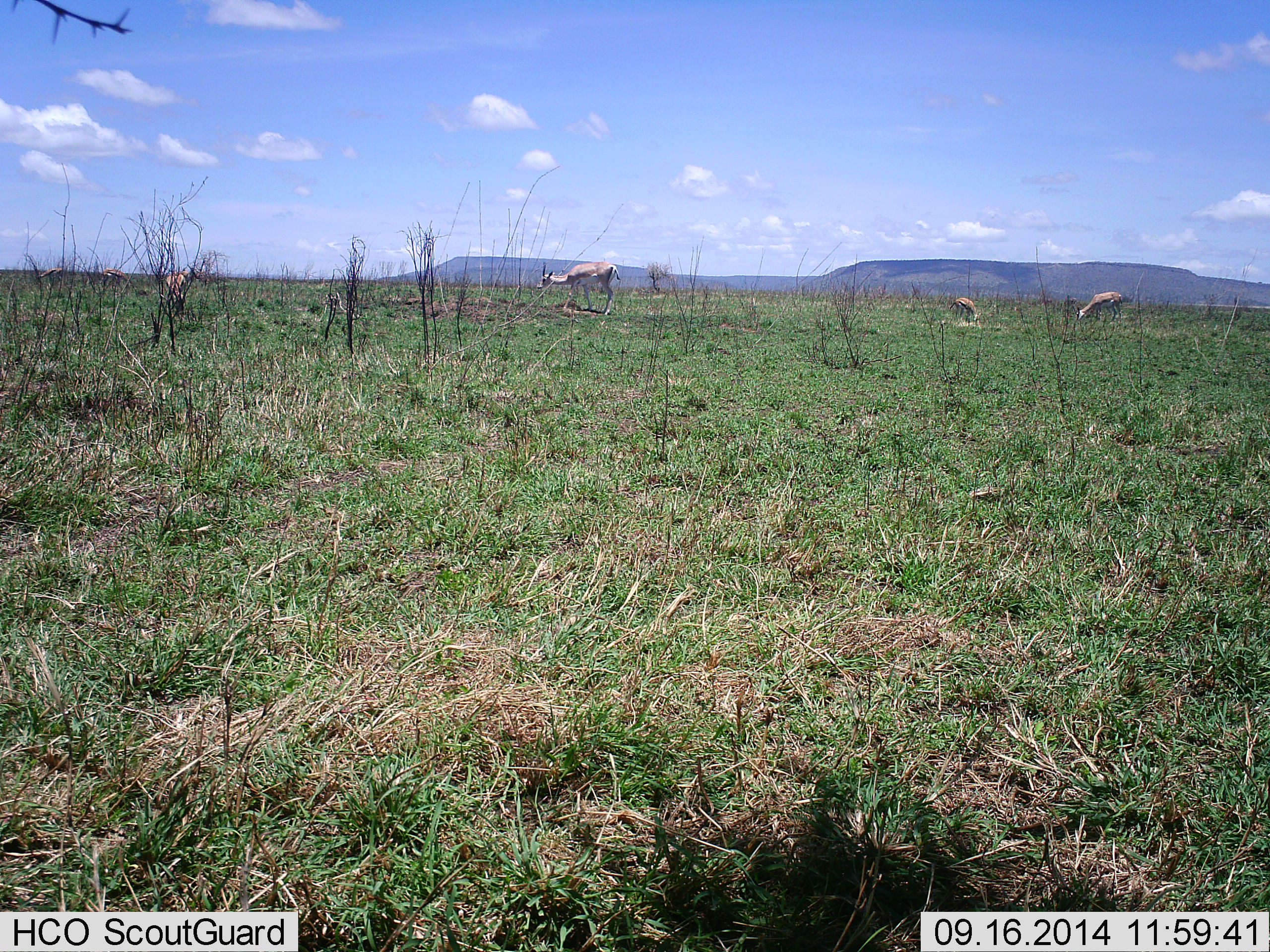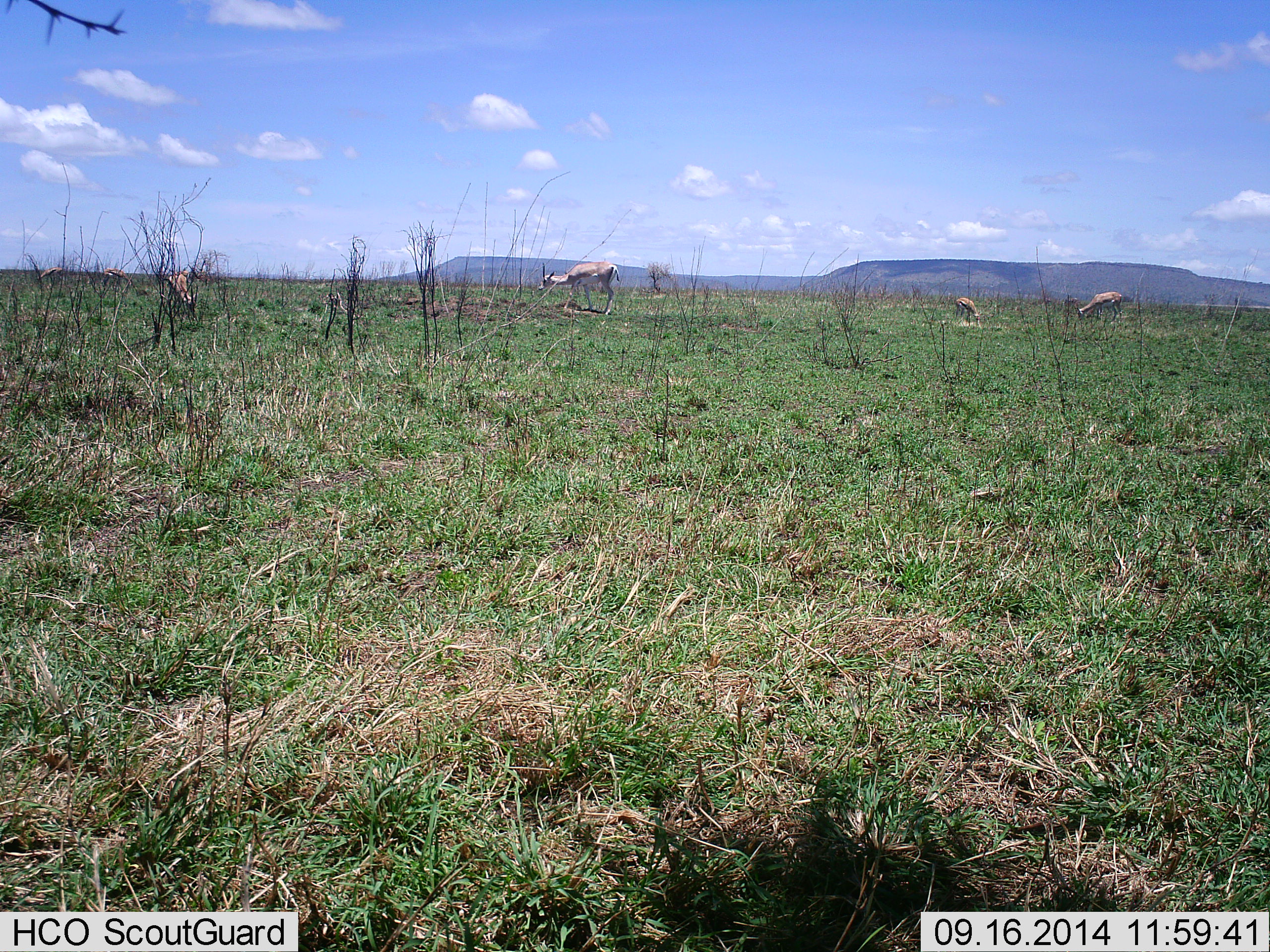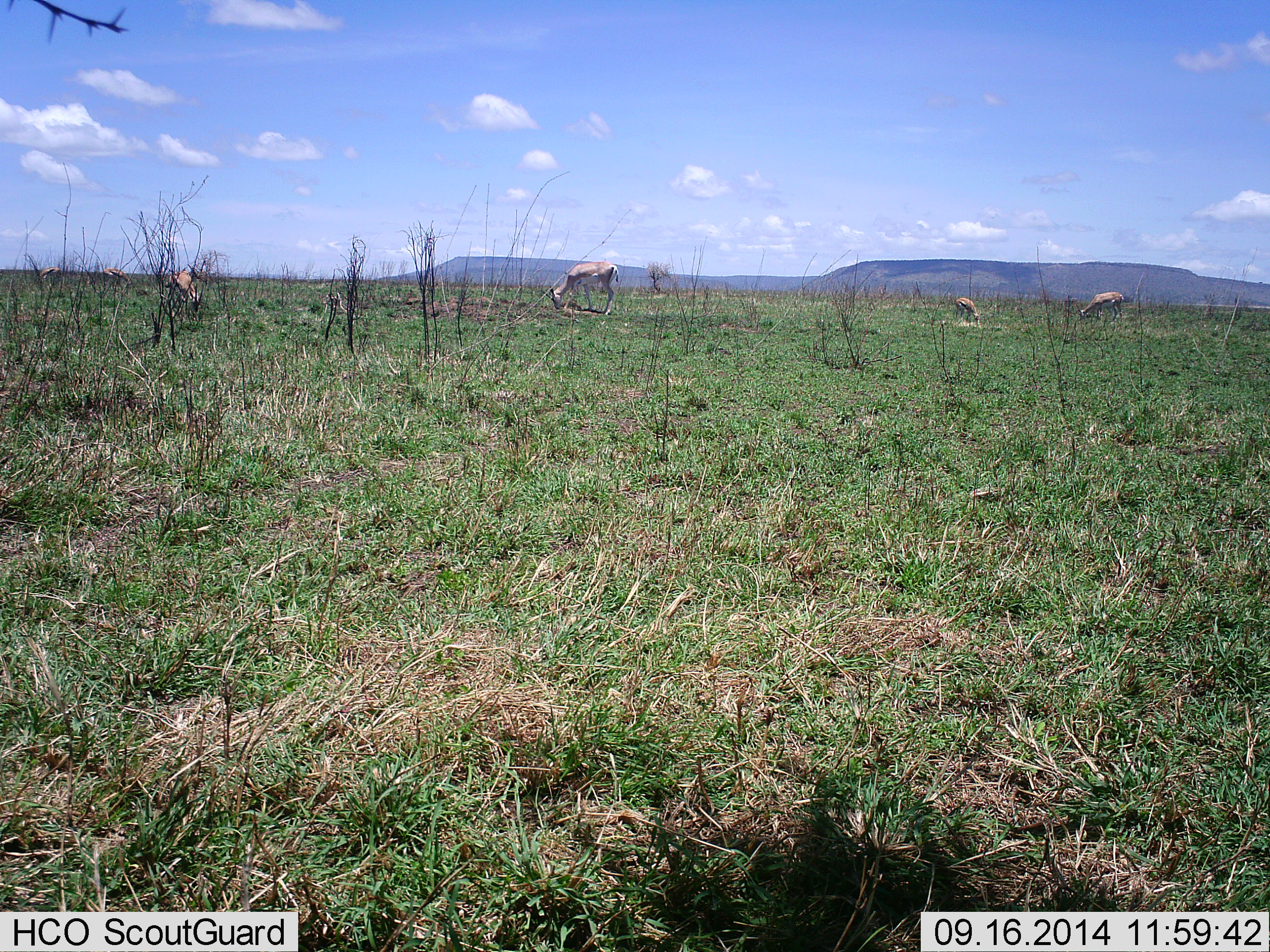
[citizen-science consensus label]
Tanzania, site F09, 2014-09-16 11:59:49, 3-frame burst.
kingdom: Animalia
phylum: Chordata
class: Mammalia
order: Artiodactyla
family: Bovidae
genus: Nanger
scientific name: Nanger granti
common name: grant's gazelle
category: gazellegrants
Gazellegrants (grant's gazelle) (Nanger granti), count 4. Behavior (volunteer vote fractions): standing 30%, resting 0%, moving 10%, interacting 0%. Young present (vote fraction): 10%. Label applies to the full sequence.